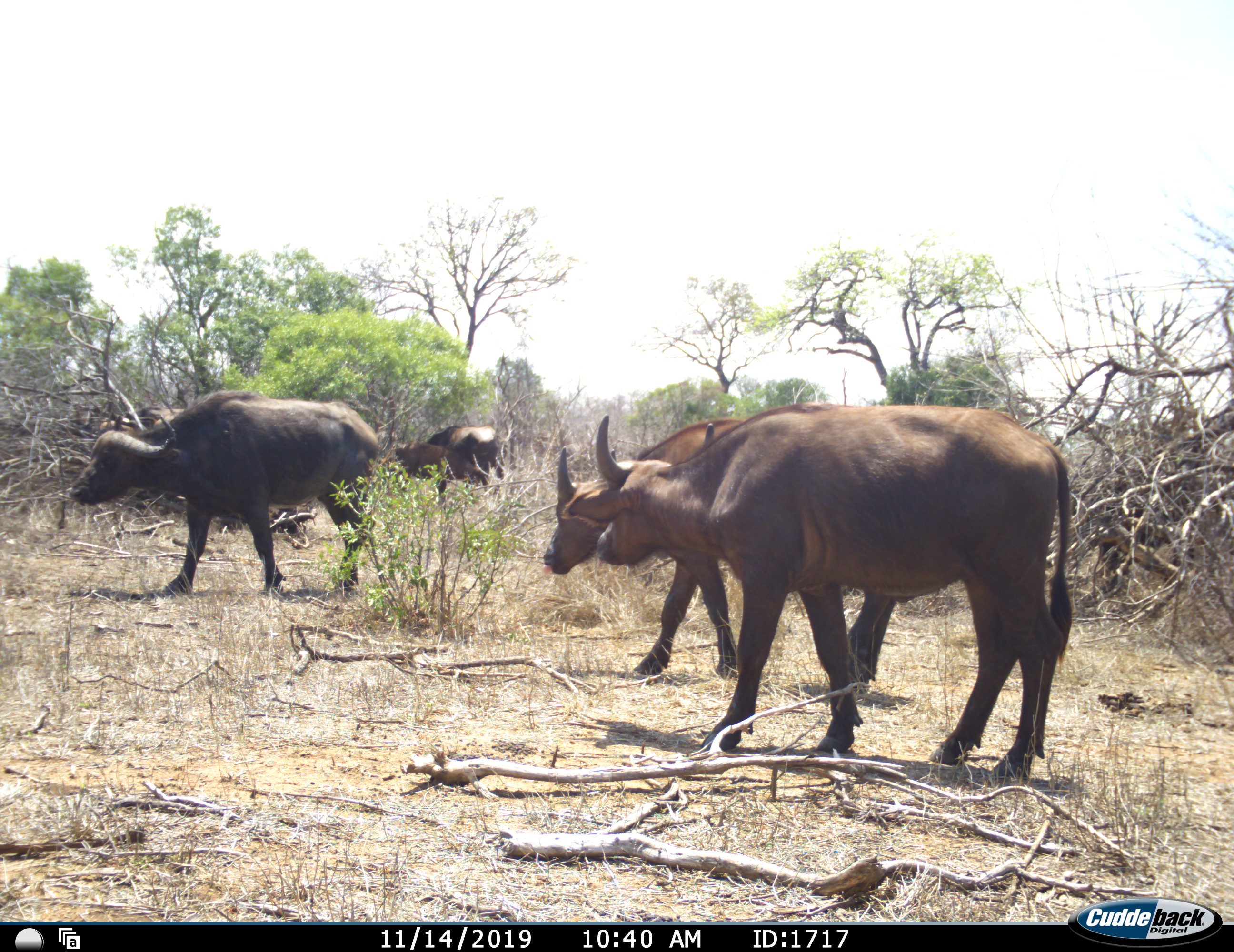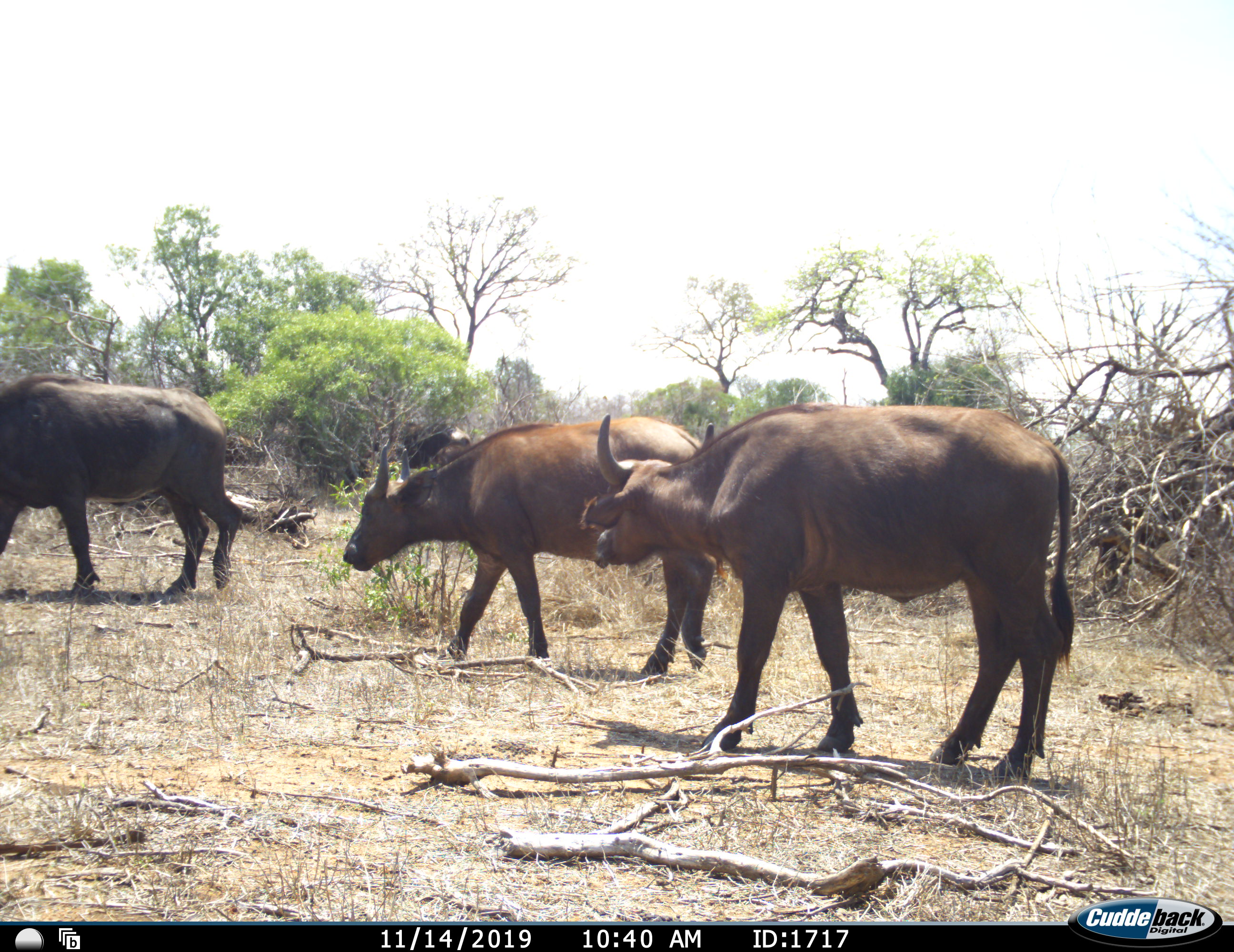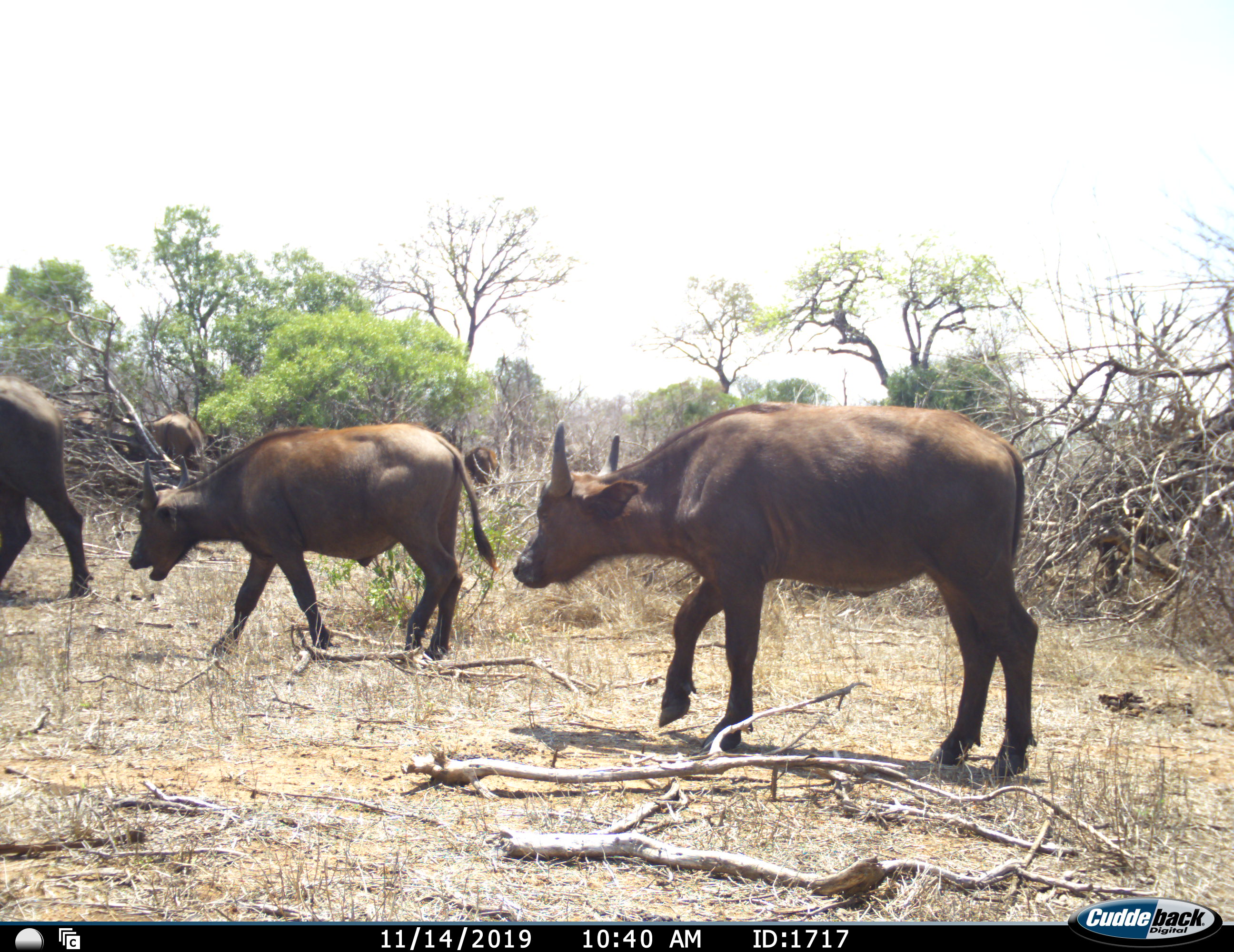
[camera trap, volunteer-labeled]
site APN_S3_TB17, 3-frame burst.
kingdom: Animalia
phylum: Chordata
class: Mammalia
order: Artiodactyla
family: Bovidae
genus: Syncerus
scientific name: Syncerus caffer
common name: african buffalo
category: buffalo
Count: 5.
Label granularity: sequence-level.